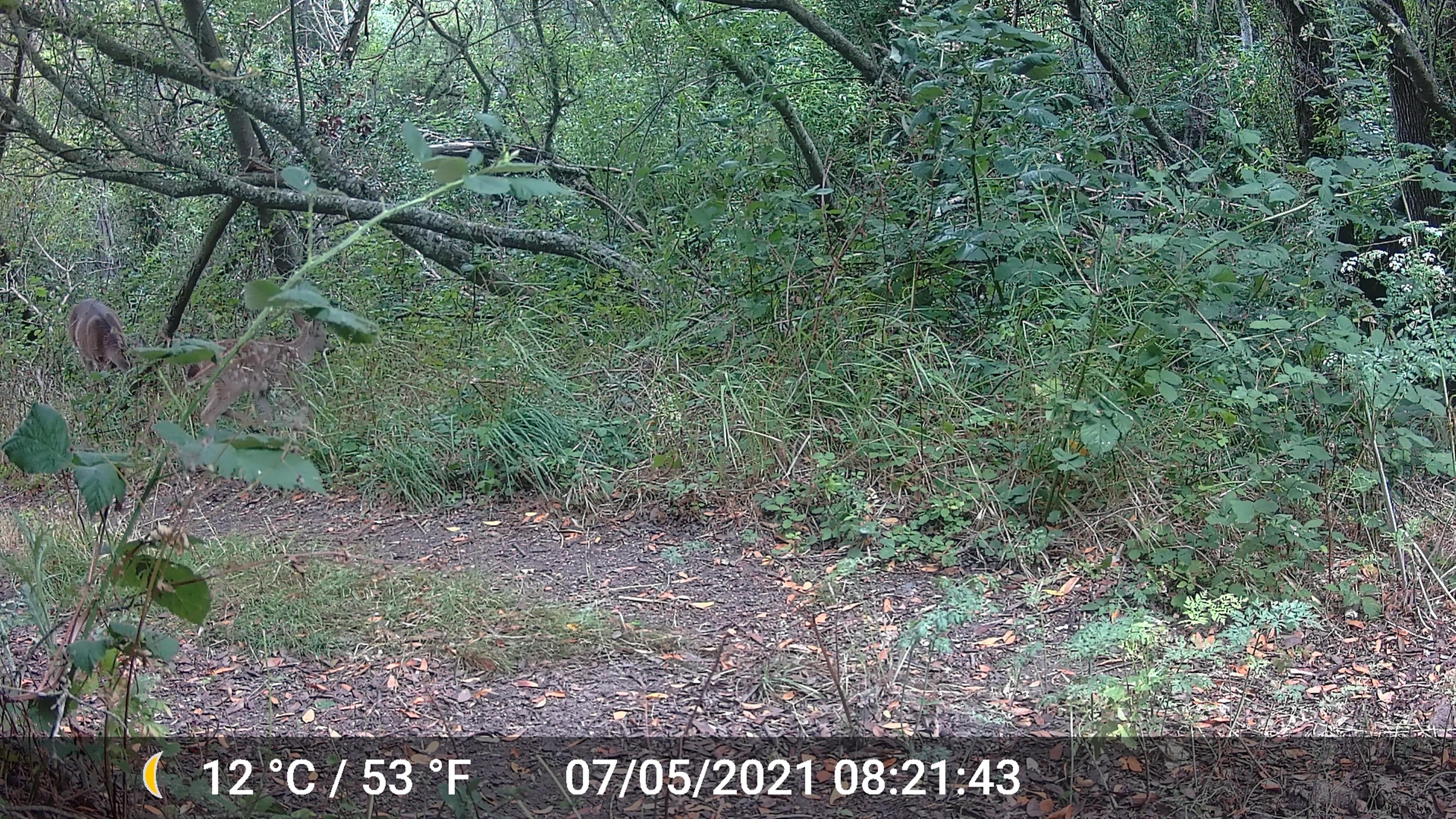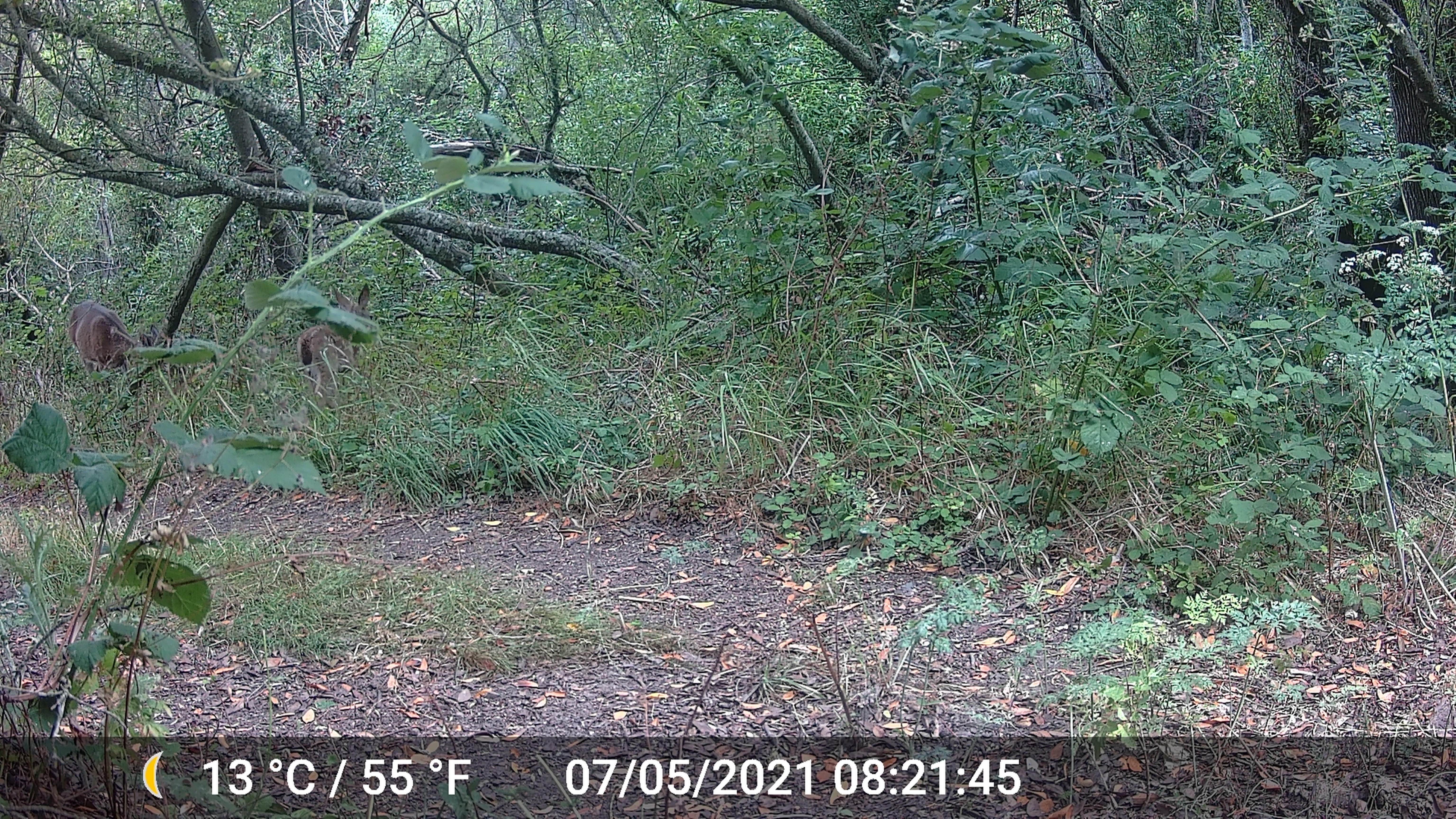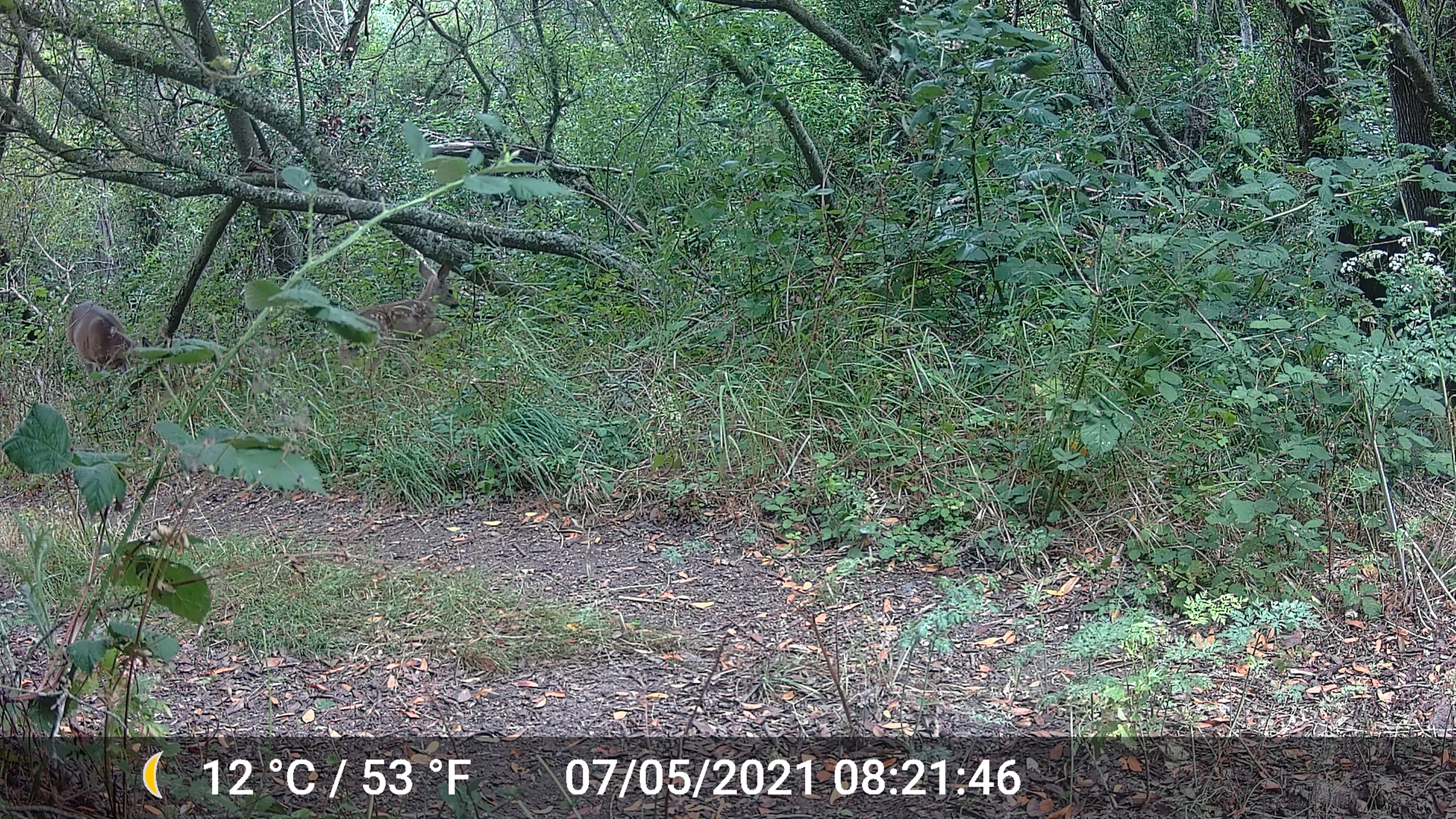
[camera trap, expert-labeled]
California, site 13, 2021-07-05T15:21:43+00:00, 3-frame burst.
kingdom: Animalia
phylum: Chordata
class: Mammalia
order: Artiodactyla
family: Cervidae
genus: Odocoileus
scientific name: Odocoileus hemionus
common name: mule deer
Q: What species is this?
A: Mule deer (Odocoileus hemionus).